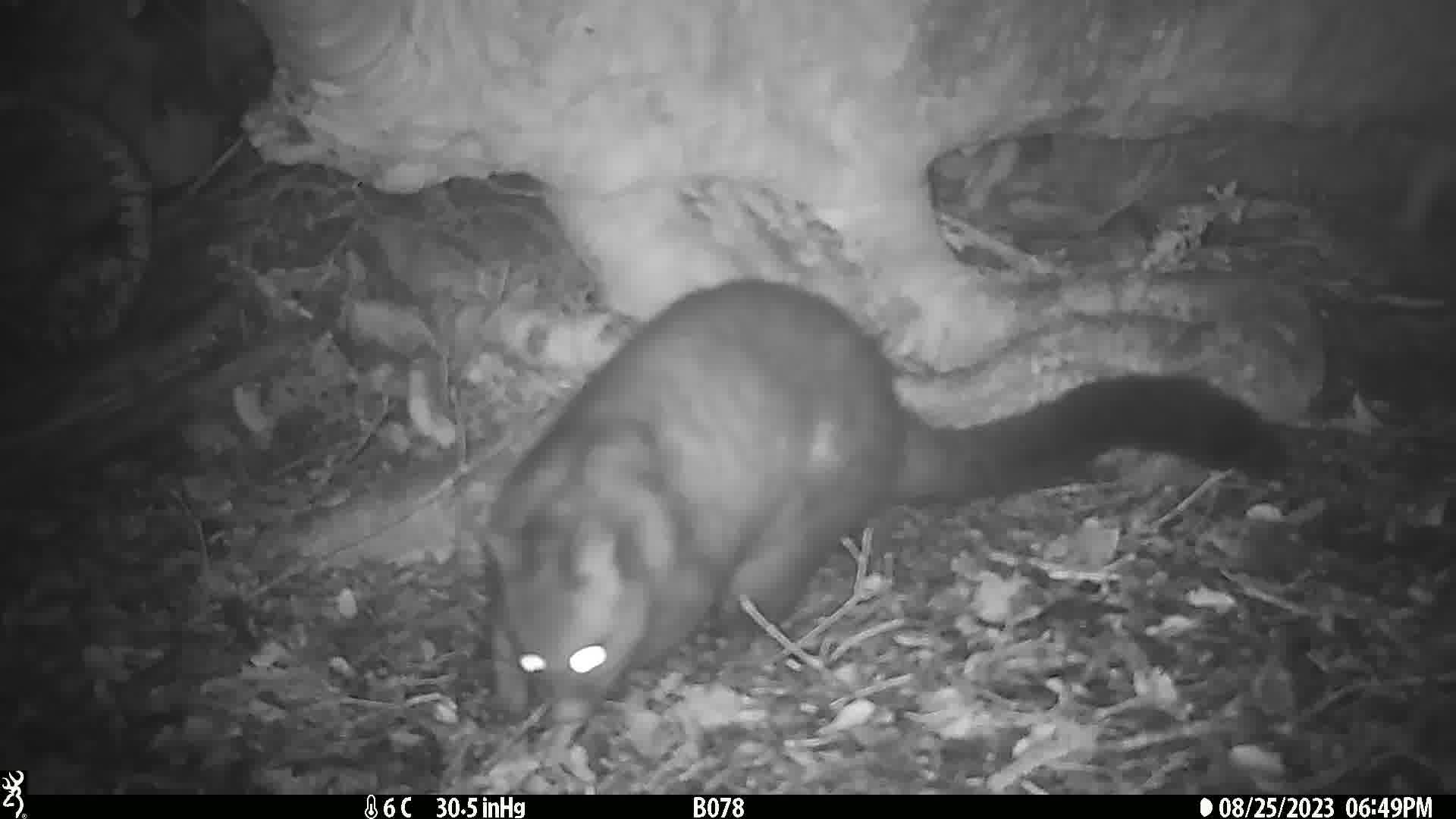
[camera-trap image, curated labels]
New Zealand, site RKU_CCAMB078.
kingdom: Animalia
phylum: Chordata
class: Mammalia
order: Diprotodontia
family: Phalangeridae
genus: Trichosurus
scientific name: Trichosurus vulpecula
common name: common brushtail possum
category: possum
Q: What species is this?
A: Possum (common brushtail possum) (Trichosurus vulpecula).